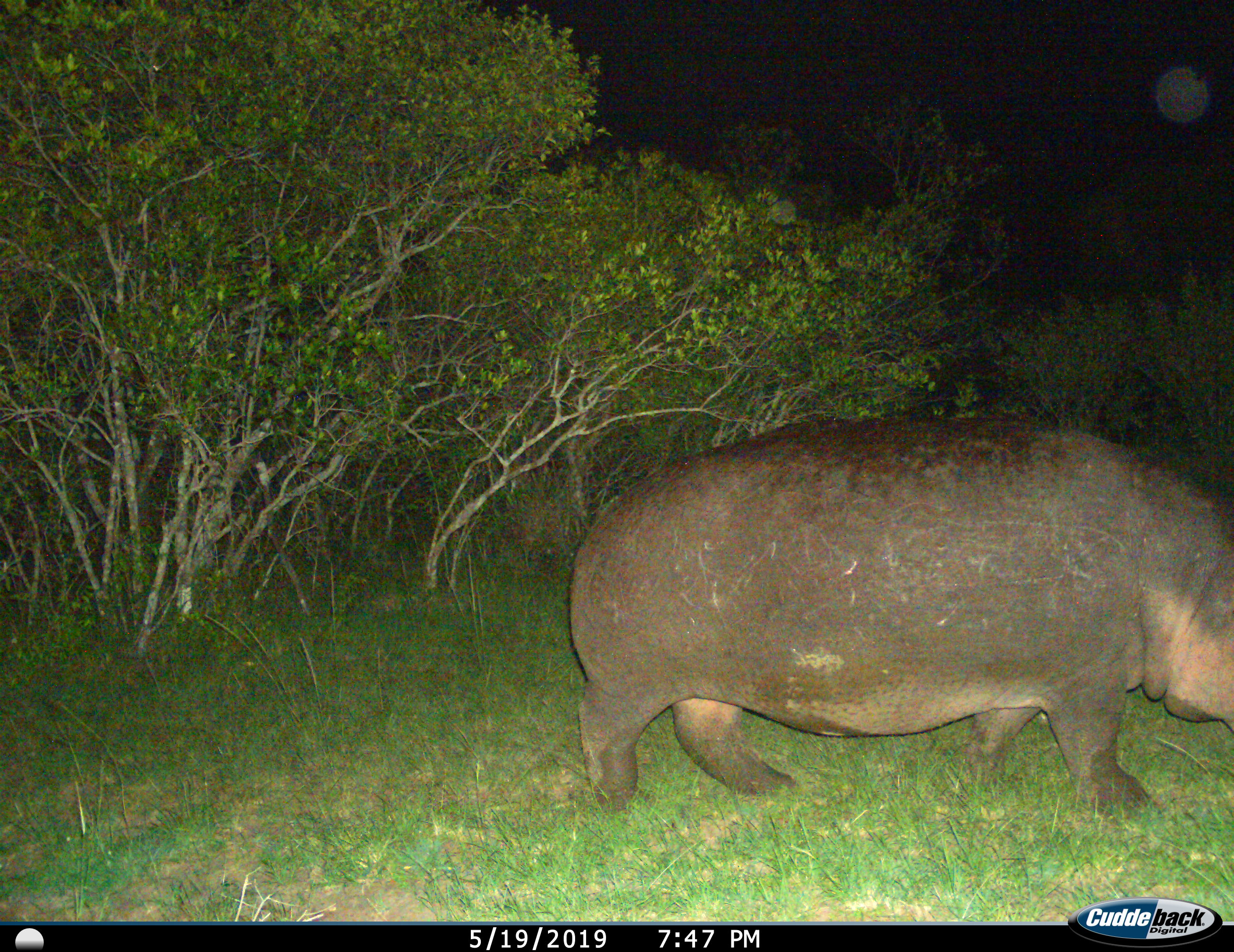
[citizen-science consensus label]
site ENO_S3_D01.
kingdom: Animalia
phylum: Chordata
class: Mammalia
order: Artiodactyla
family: Hippopotamidae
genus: Hippopotamus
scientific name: Hippopotamus amphibius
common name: hippopotamus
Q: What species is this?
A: Hippopotamus (Hippopotamus amphibius).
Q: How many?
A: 1.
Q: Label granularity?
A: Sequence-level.